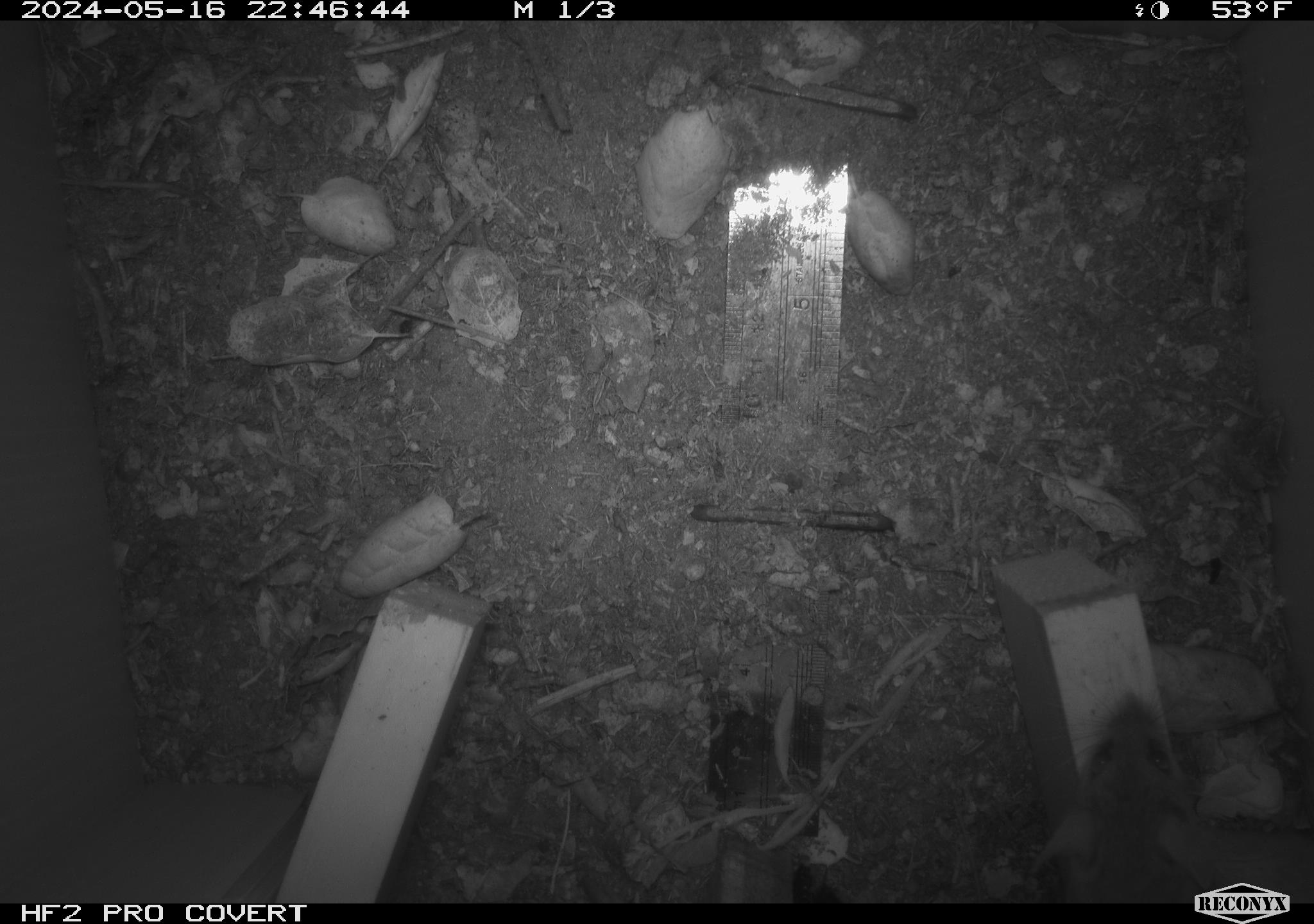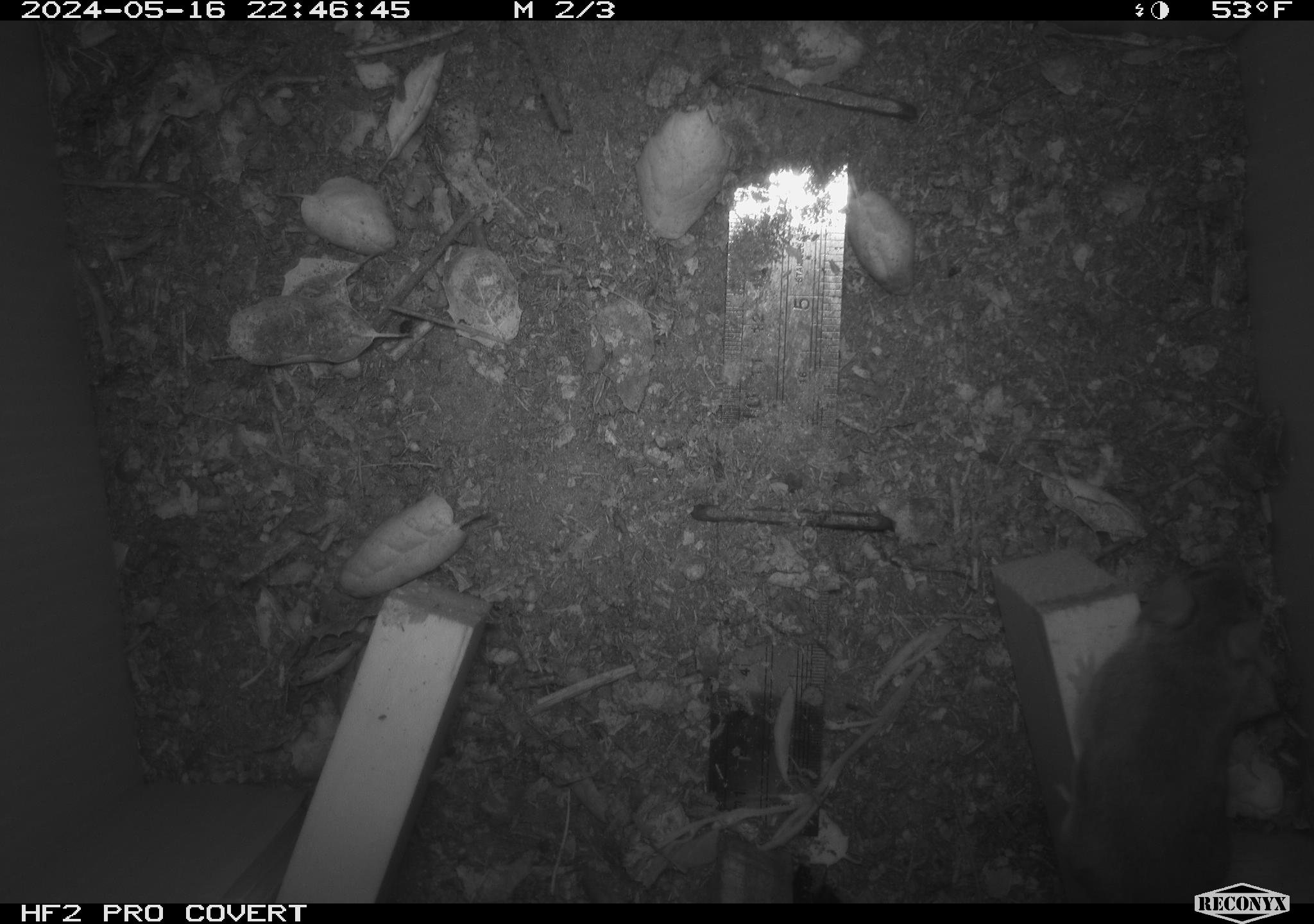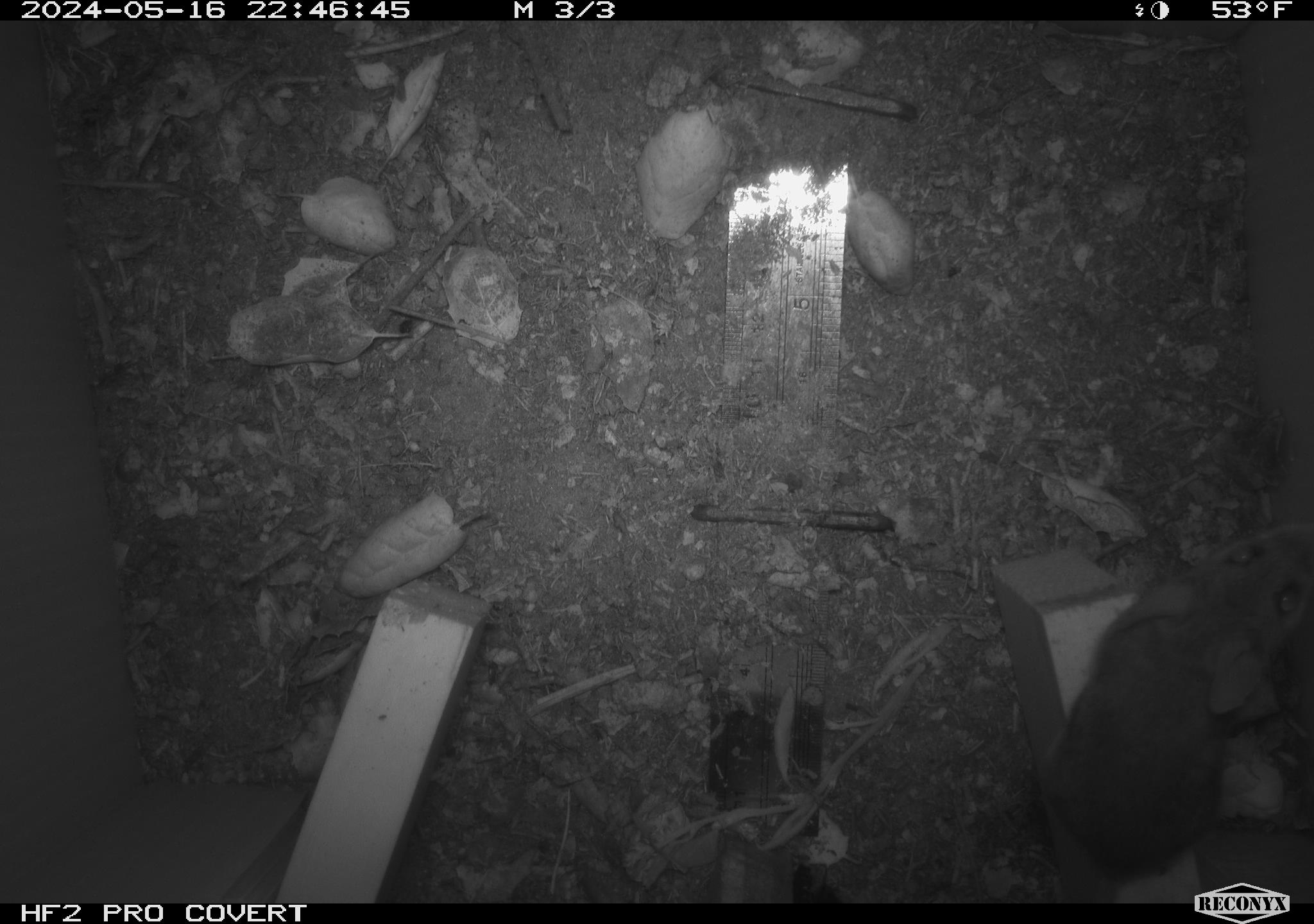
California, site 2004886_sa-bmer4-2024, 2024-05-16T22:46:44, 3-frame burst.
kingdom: Animalia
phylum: Chordata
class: Mammalia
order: Rodentia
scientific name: Rodentia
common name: mouse species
Mouse species (Rodentia).